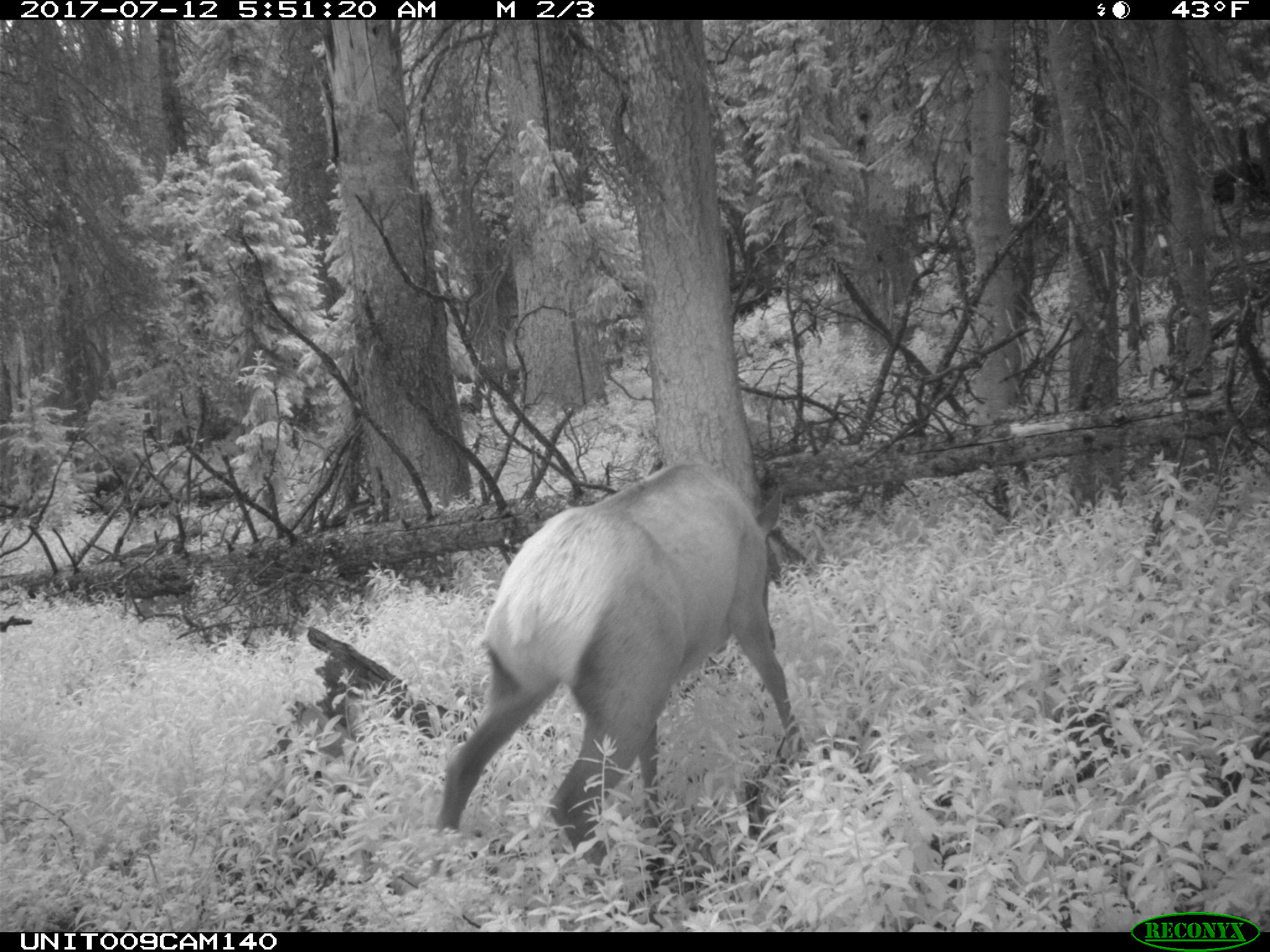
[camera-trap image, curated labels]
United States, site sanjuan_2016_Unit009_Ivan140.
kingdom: Animalia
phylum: Chordata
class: Mammalia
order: Artiodactyla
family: Cervidae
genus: Cervus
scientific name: Cervus elaphus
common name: red deer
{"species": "Cervus elaphus (red deer)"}